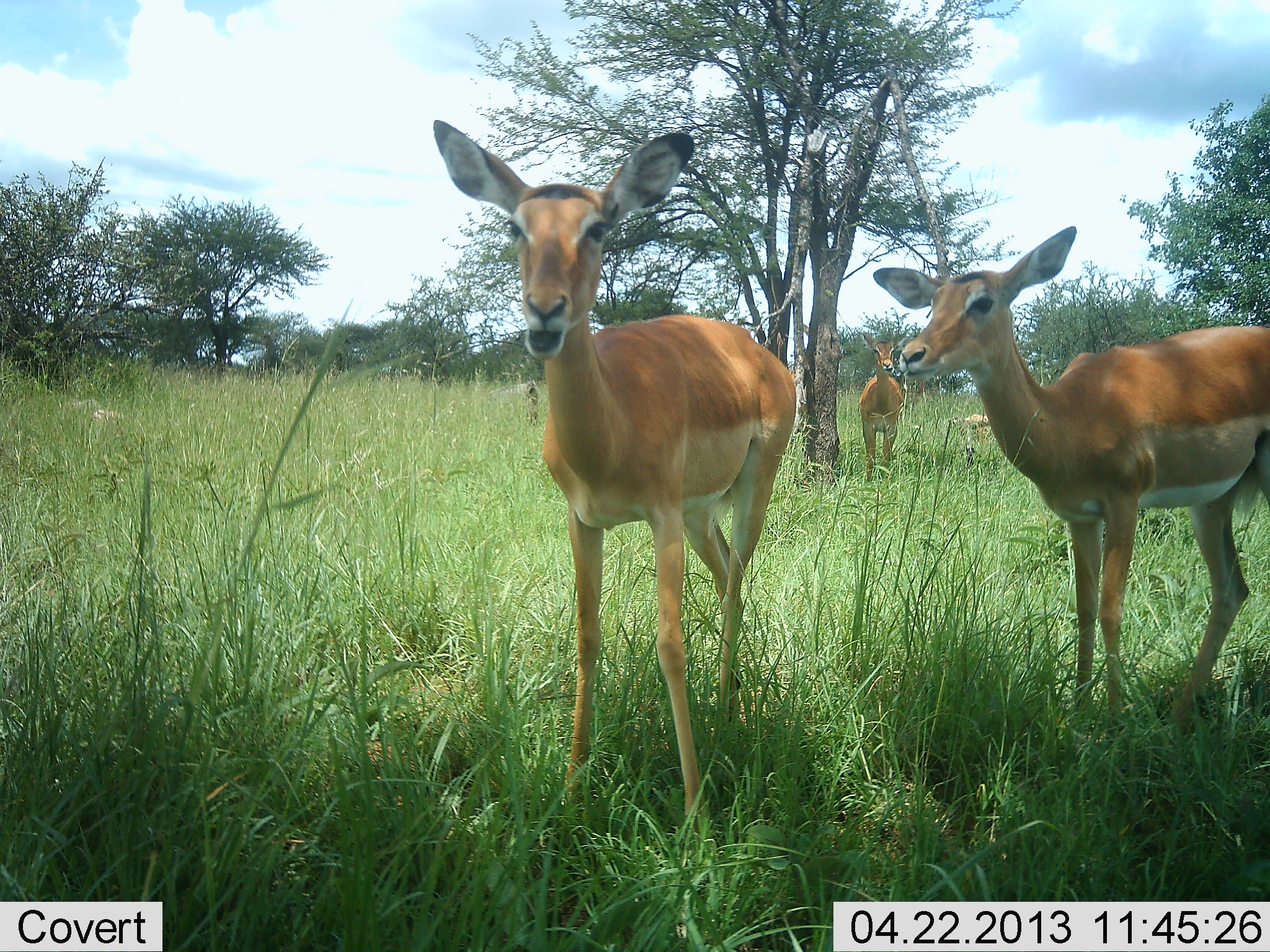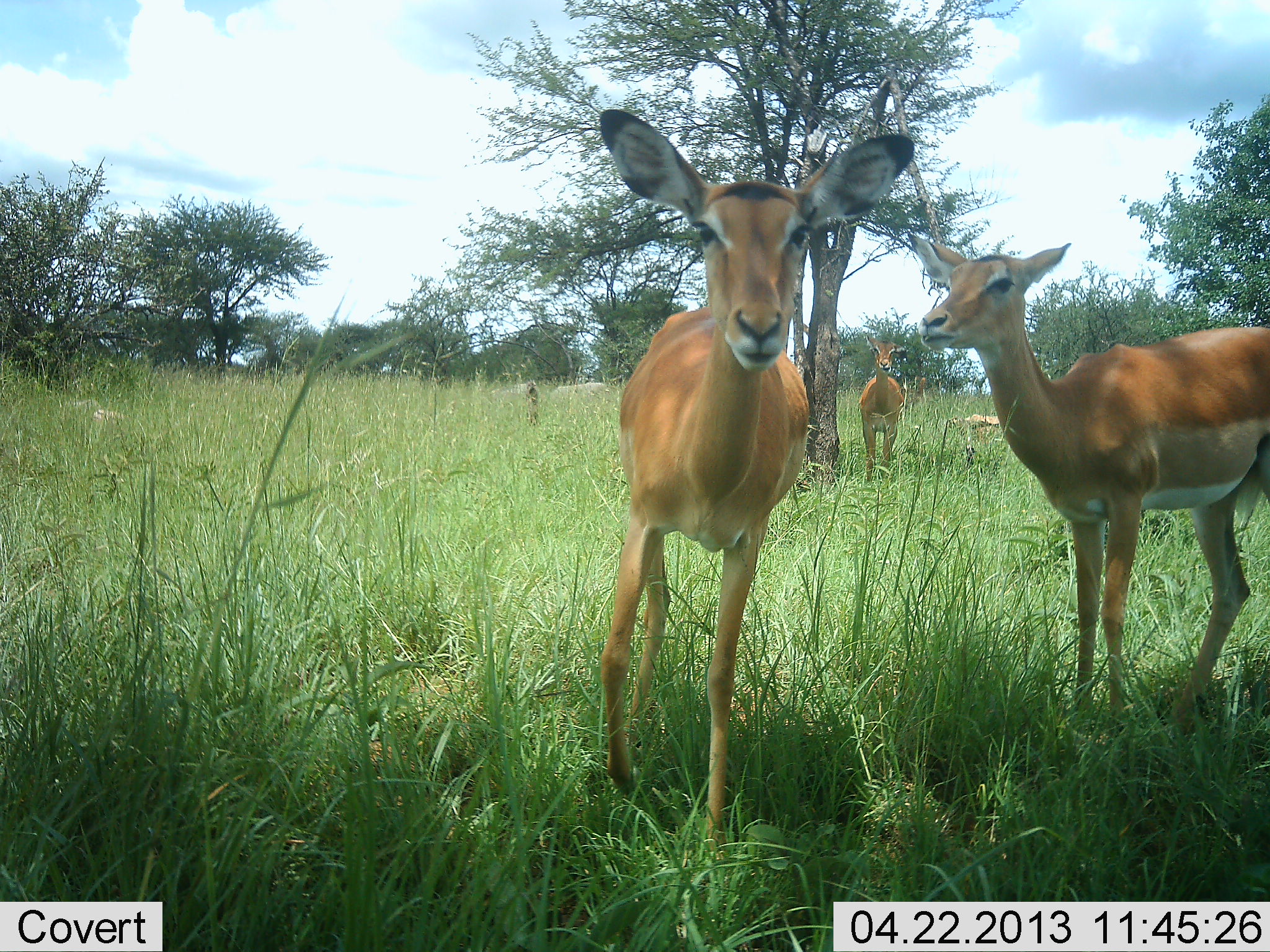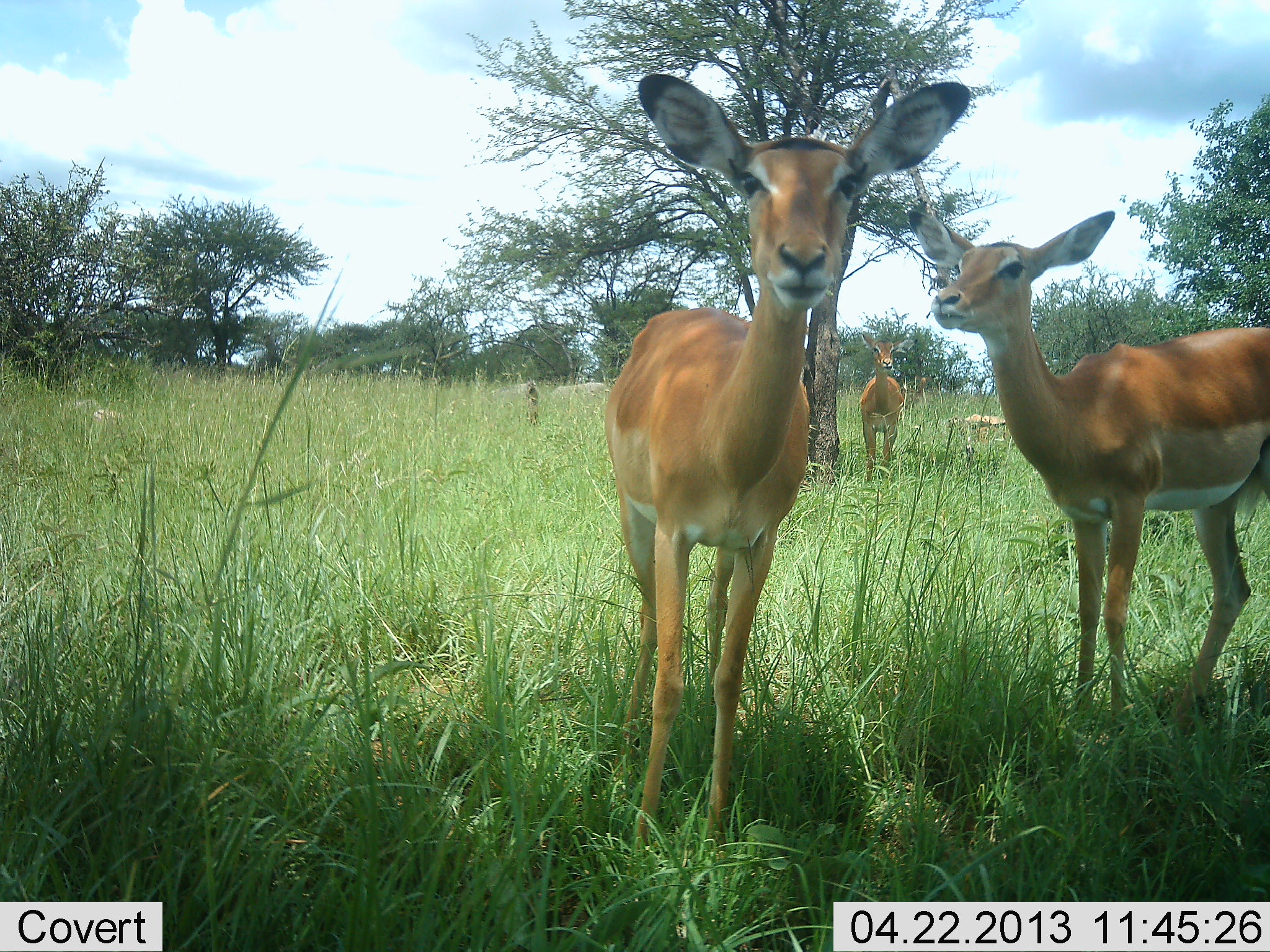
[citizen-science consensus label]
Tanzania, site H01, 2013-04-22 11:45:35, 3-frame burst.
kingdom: Animalia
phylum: Chordata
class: Mammalia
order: Artiodactyla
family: Bovidae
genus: Aepyceros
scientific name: Aepyceros melampus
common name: impala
Impala (Aepyceros melampus), count 3. Behavior (volunteer vote fractions): standing 100%, resting 6%, moving 17%, interacting 6%. Young present (vote fraction): 6%. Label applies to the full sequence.